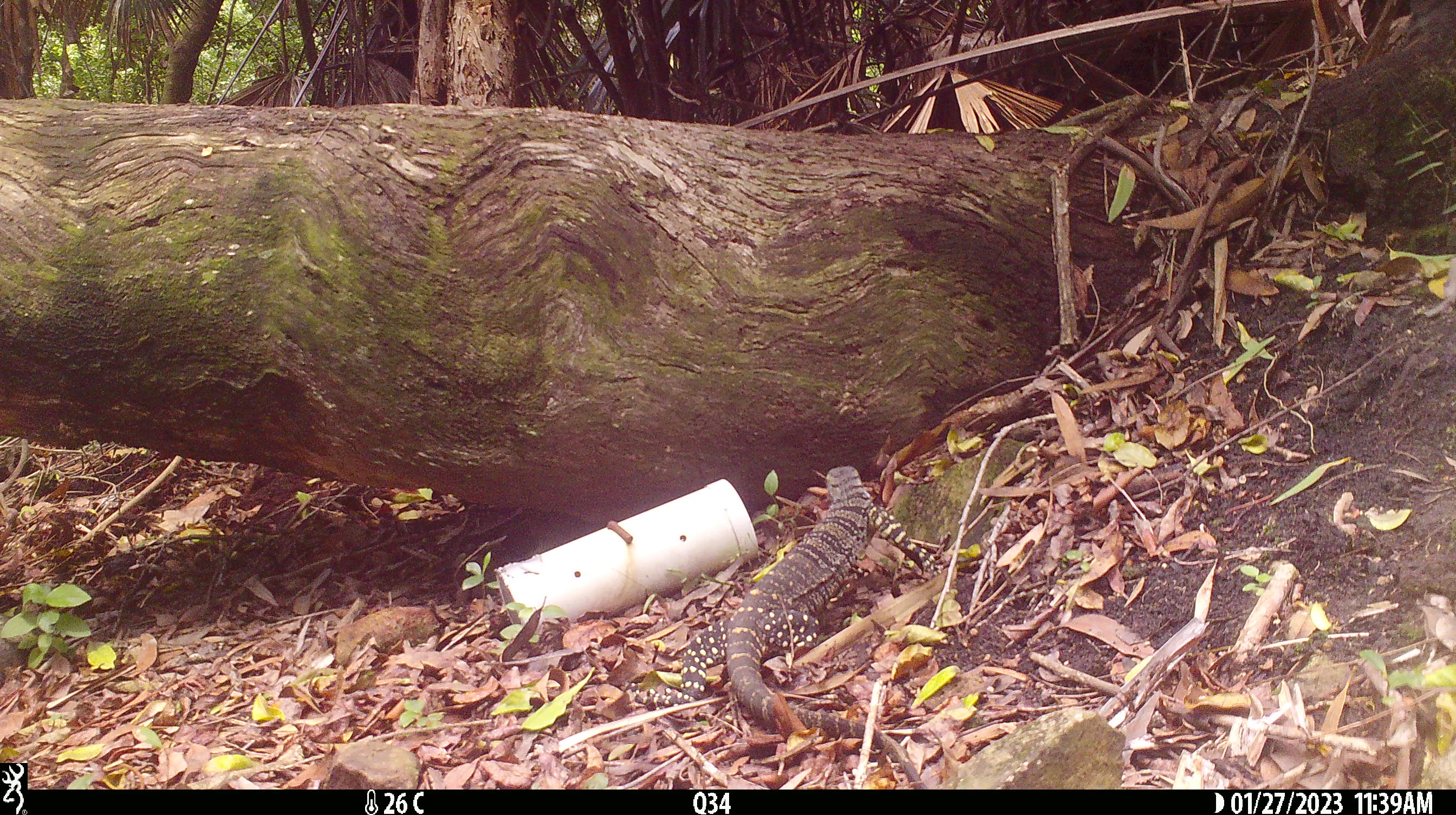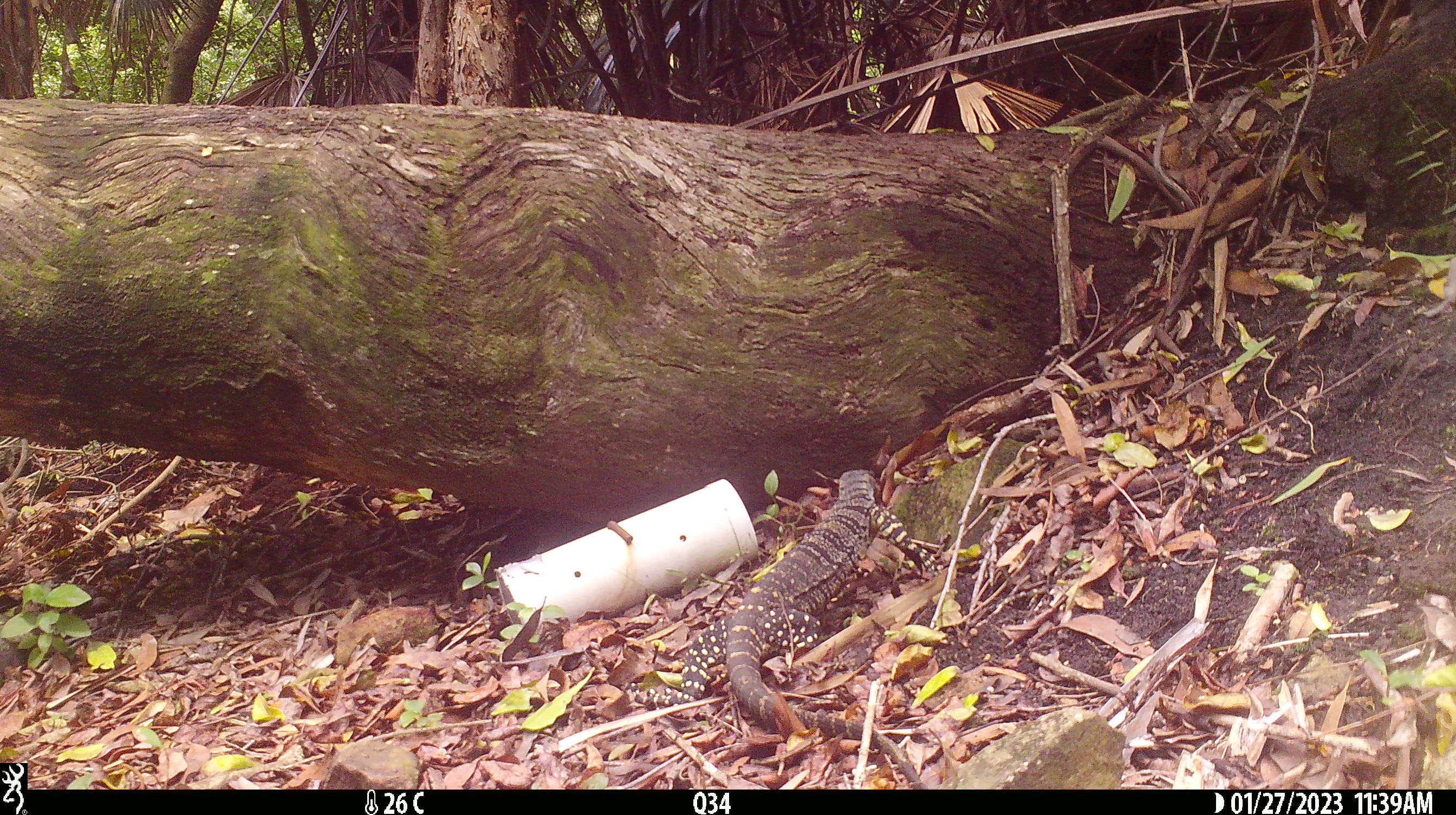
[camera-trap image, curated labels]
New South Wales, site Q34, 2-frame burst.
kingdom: Animalia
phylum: Chordata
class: Reptilia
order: Squamata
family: Varanidae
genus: Varanus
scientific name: Varanus varius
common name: lace monitor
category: goanna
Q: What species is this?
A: Goanna (lace monitor) (Varanus varius).